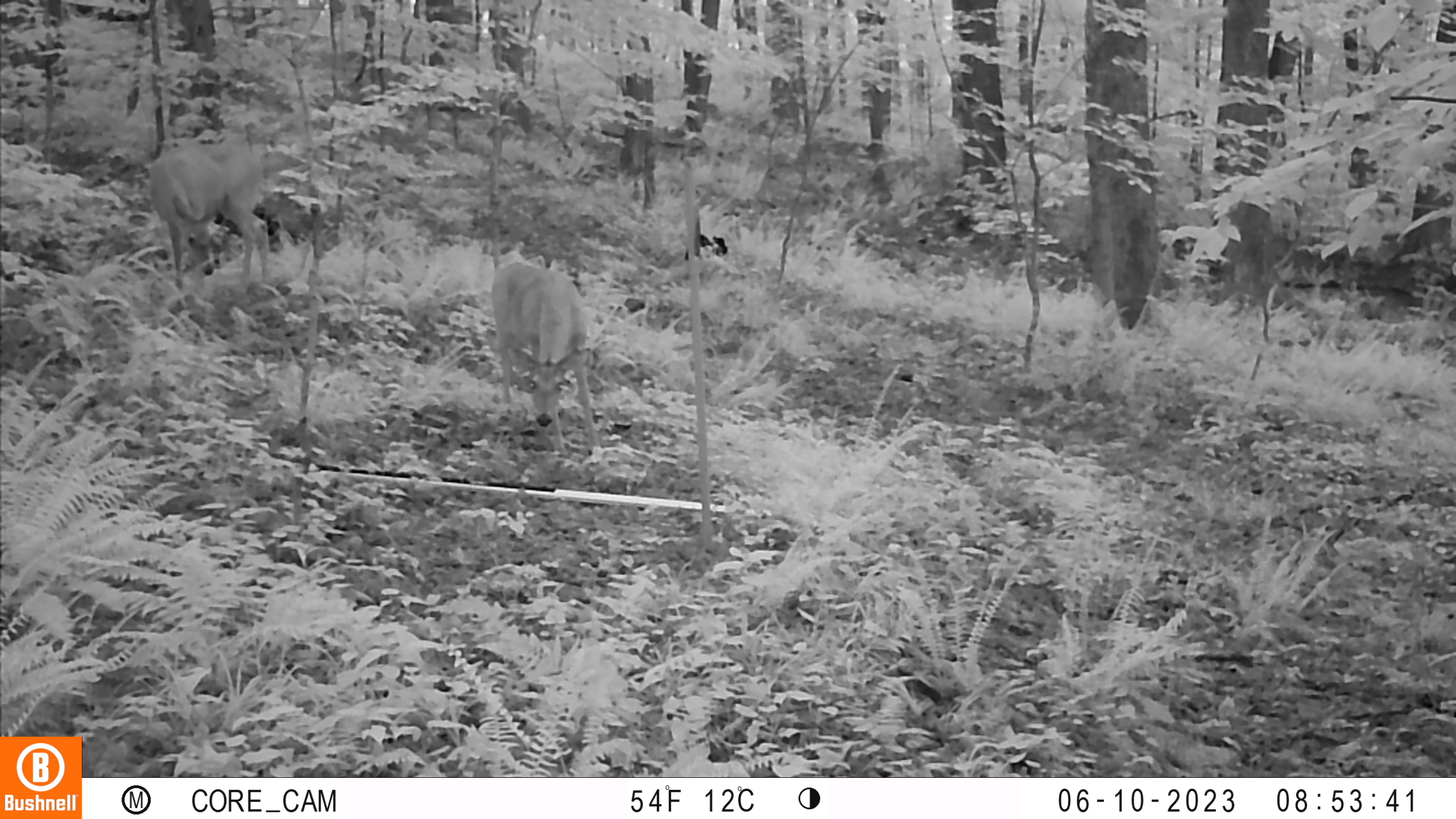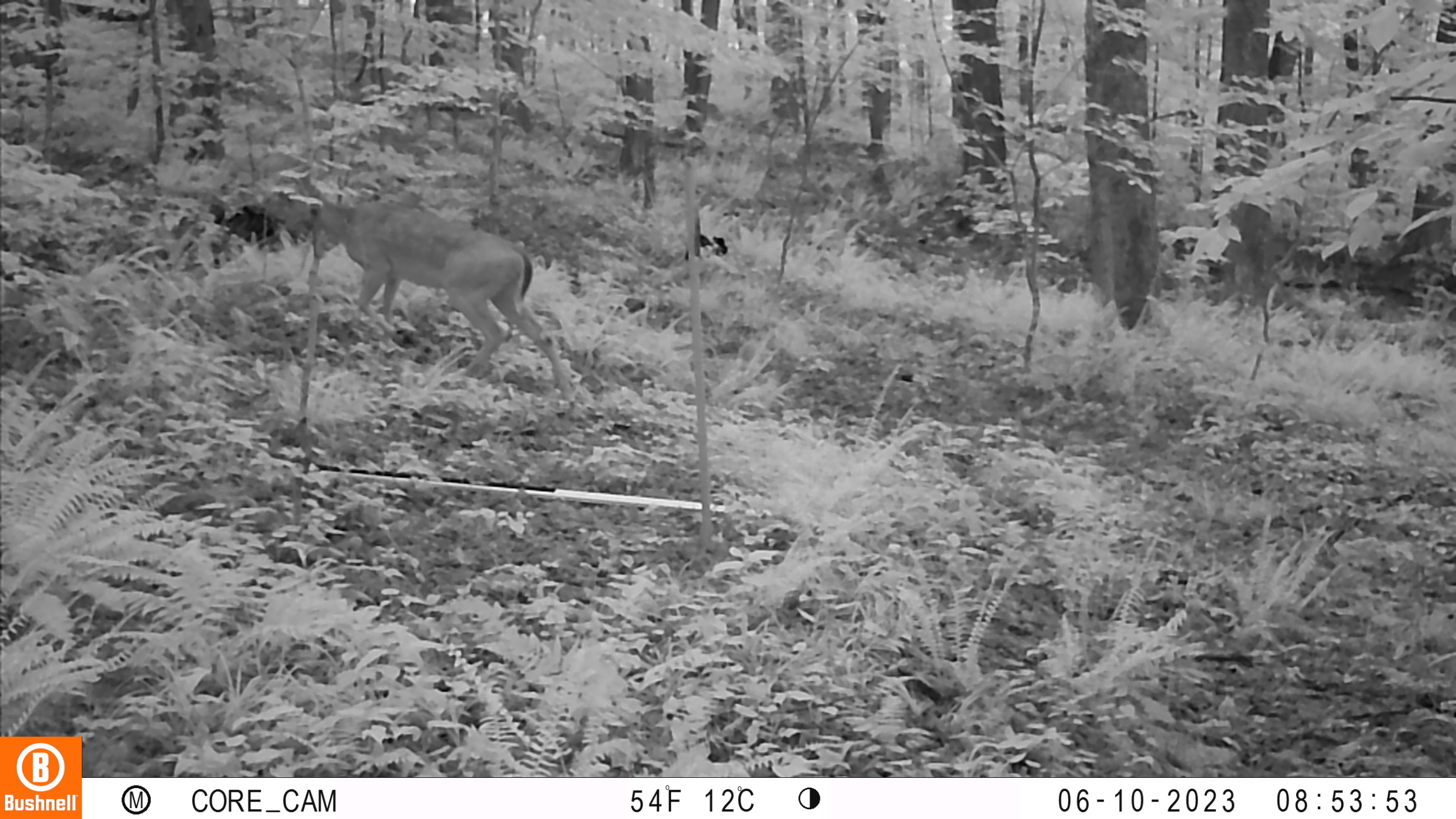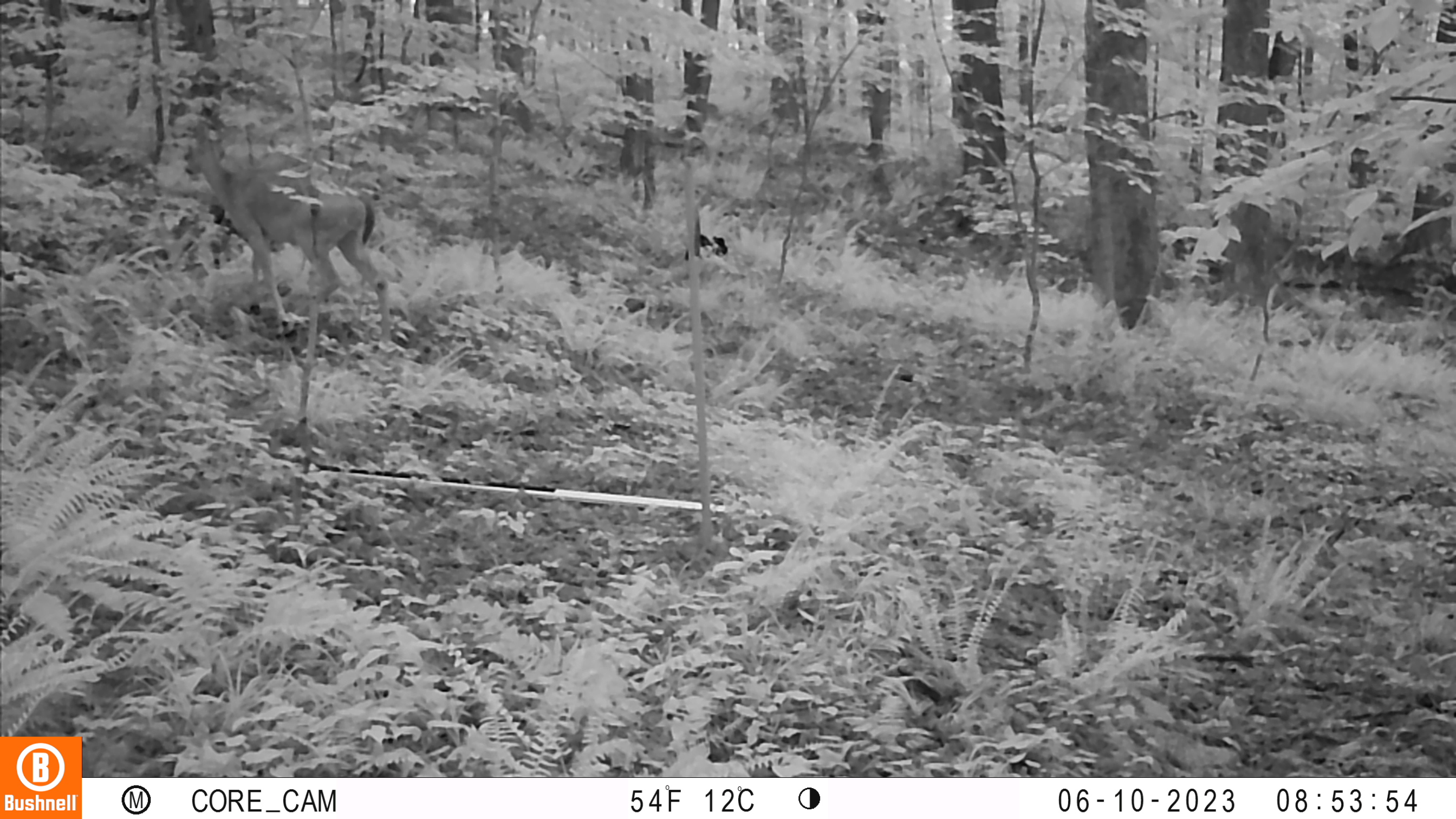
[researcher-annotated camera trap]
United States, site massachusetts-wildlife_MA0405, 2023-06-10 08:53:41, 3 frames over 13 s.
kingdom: Animalia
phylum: Chordata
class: Mammalia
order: Artiodactyla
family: Cervidae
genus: Odocoileus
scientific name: Odocoileus virginianus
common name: white-tailed deer